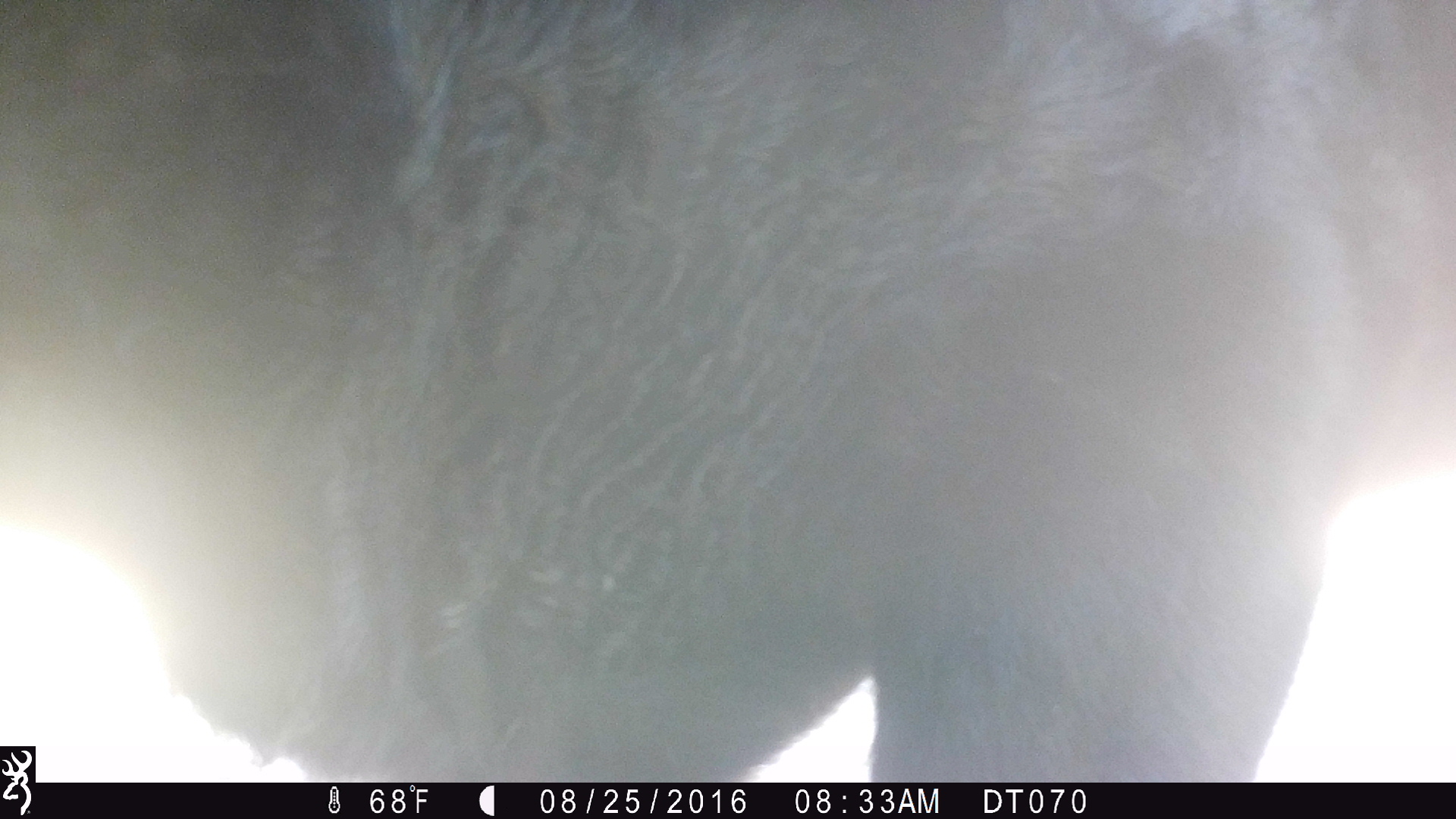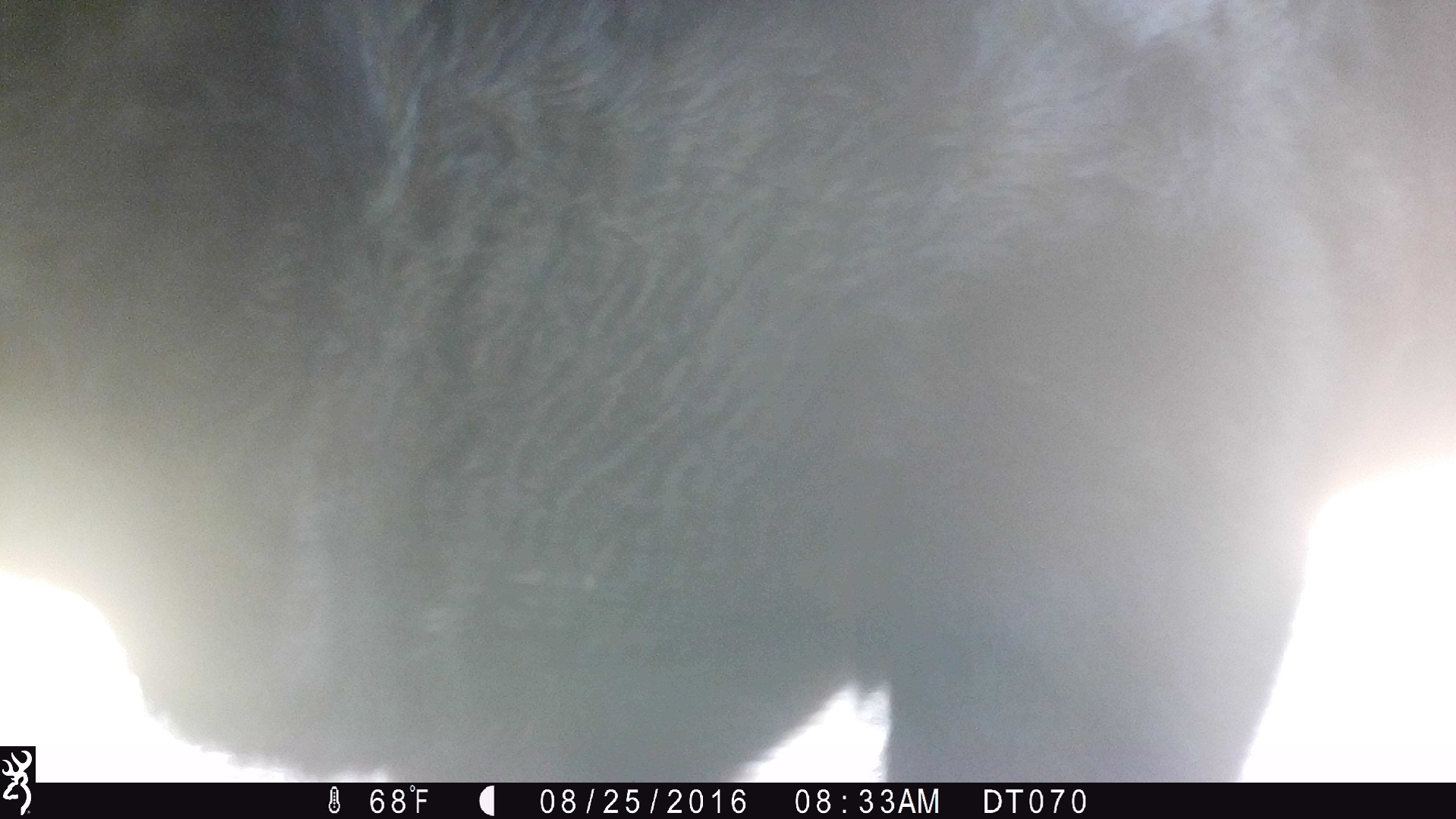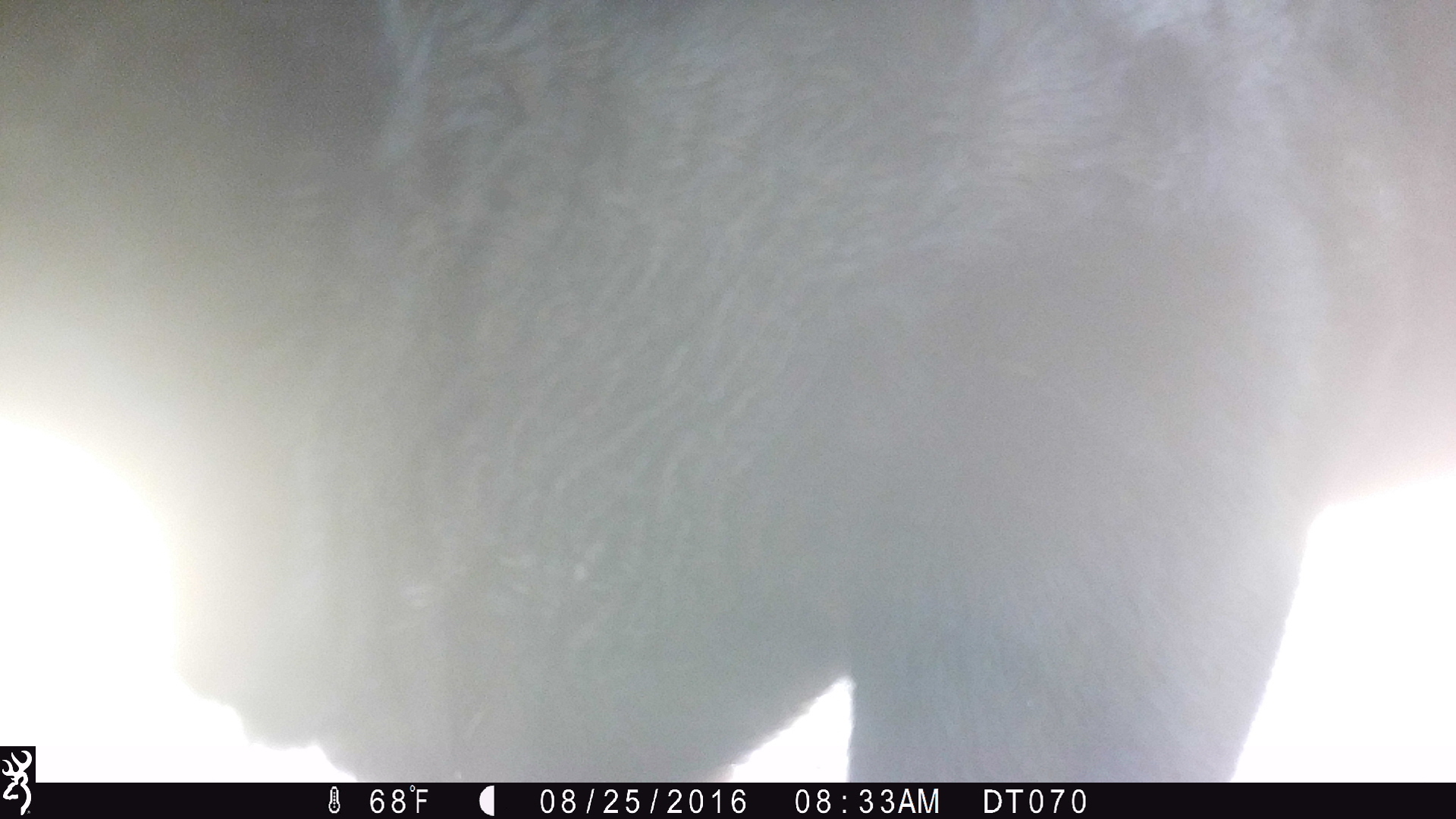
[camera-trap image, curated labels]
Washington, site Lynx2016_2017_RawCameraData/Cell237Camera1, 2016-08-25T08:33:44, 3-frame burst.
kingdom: Animalia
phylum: Chordata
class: Mammalia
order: Artiodactyla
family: Bovidae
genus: Bos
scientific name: Bos taurus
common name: domestic cattle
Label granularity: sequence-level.